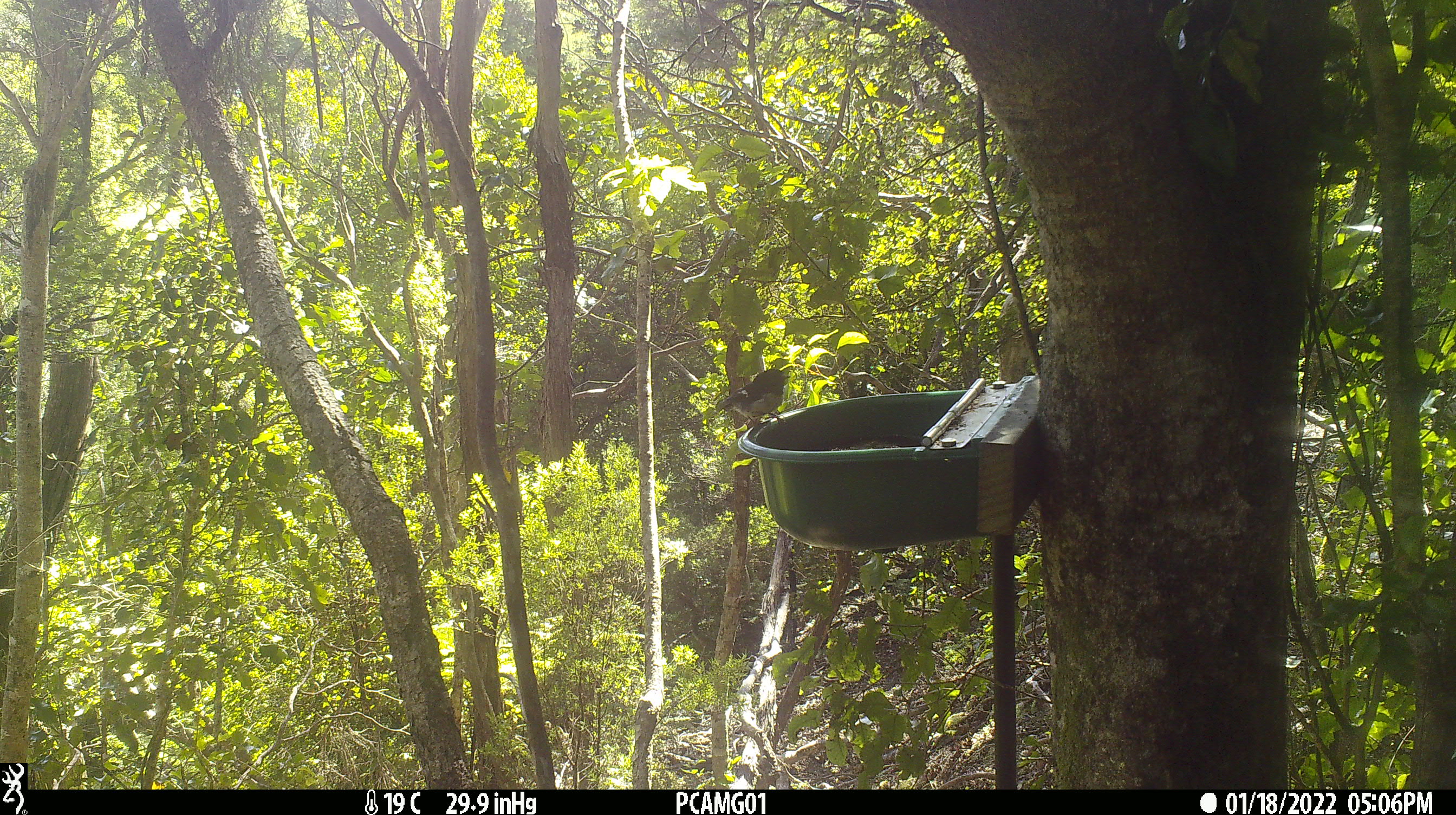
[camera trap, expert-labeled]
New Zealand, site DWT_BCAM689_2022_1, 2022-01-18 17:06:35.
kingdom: Animalia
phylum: Chordata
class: Aves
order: Passeriformes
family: Petroicidae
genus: Petroica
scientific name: Petroica macrocephala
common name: tomtit